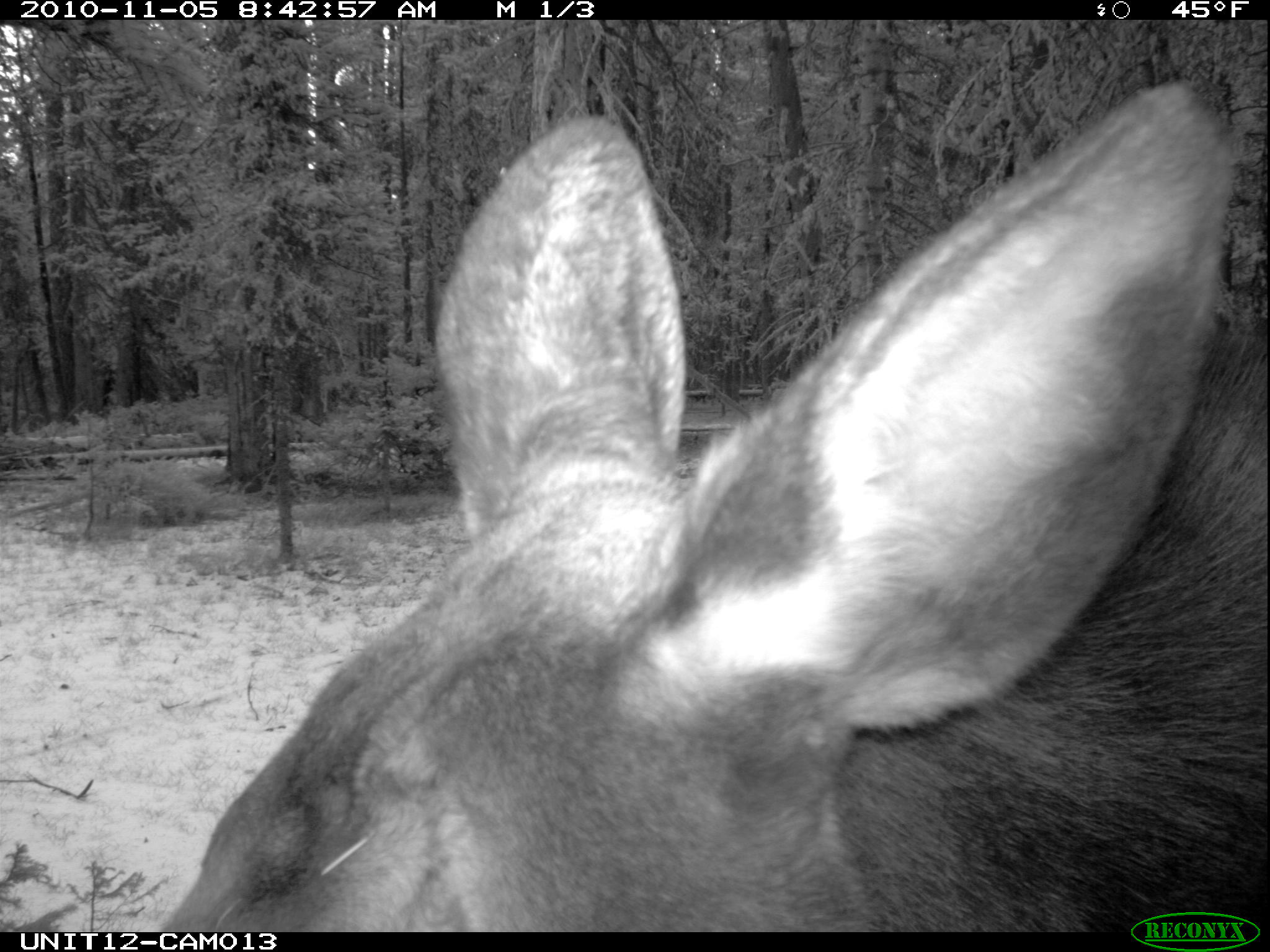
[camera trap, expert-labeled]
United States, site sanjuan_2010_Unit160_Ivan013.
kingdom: Animalia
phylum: Chordata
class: Mammalia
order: Artiodactyla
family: Cervidae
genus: Alces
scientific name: Alces alces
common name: moose